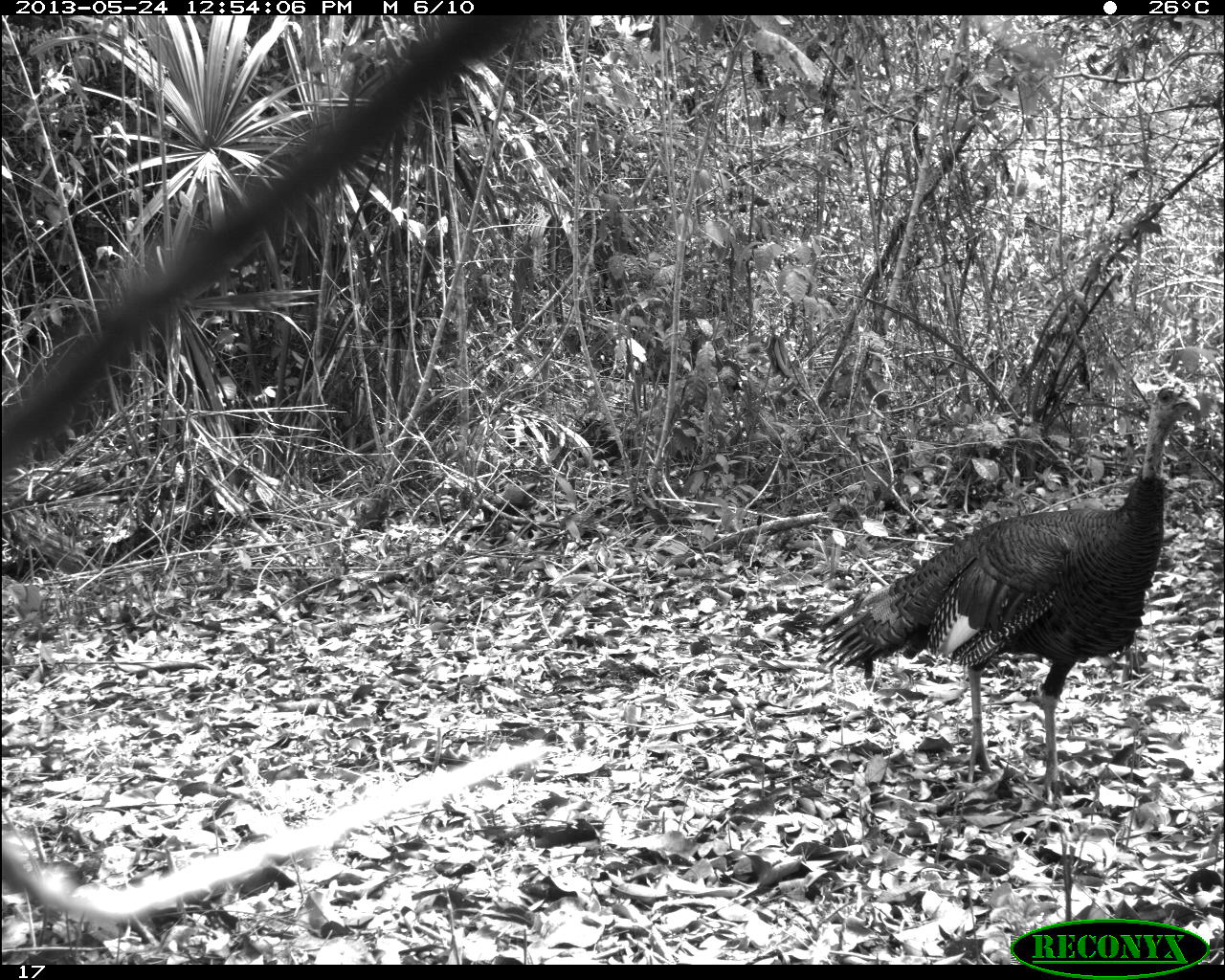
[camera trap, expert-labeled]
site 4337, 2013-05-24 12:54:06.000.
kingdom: Animalia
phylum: Chordata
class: Aves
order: Galliformes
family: Phasianidae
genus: Meleagris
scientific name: Meleagris ocellata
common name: ocellated turkey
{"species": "Meleagris ocellata (ocellated turkey)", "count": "1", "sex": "male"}